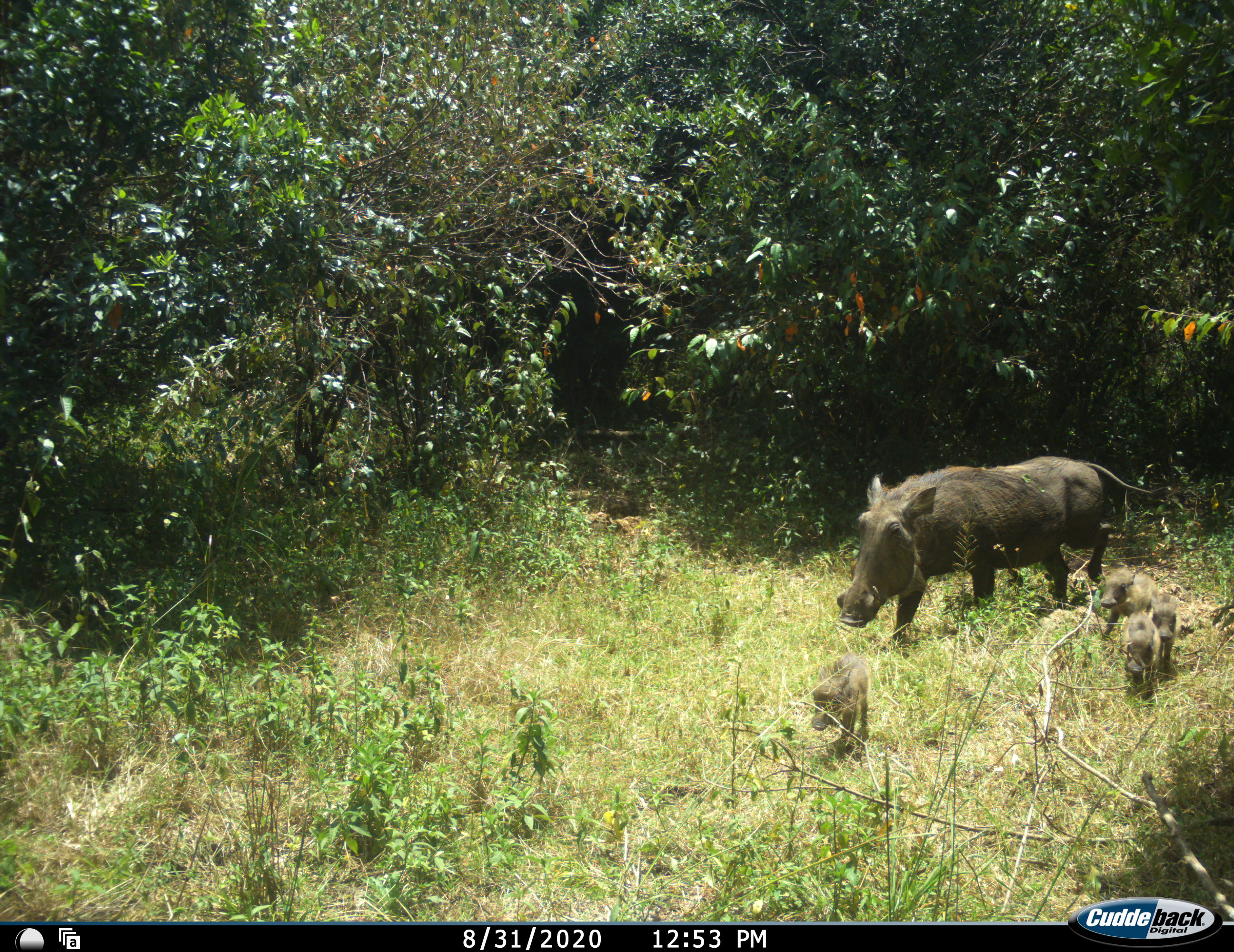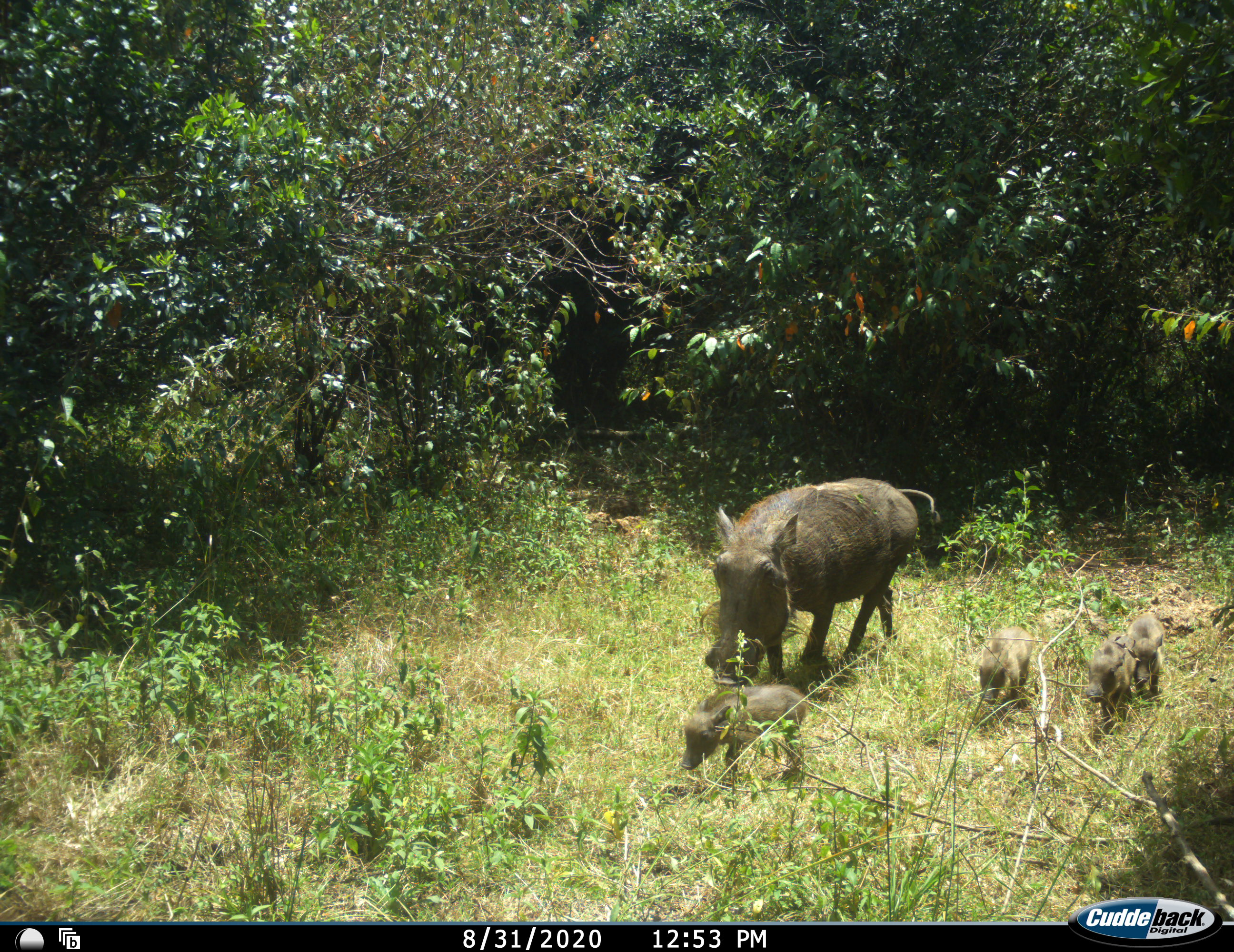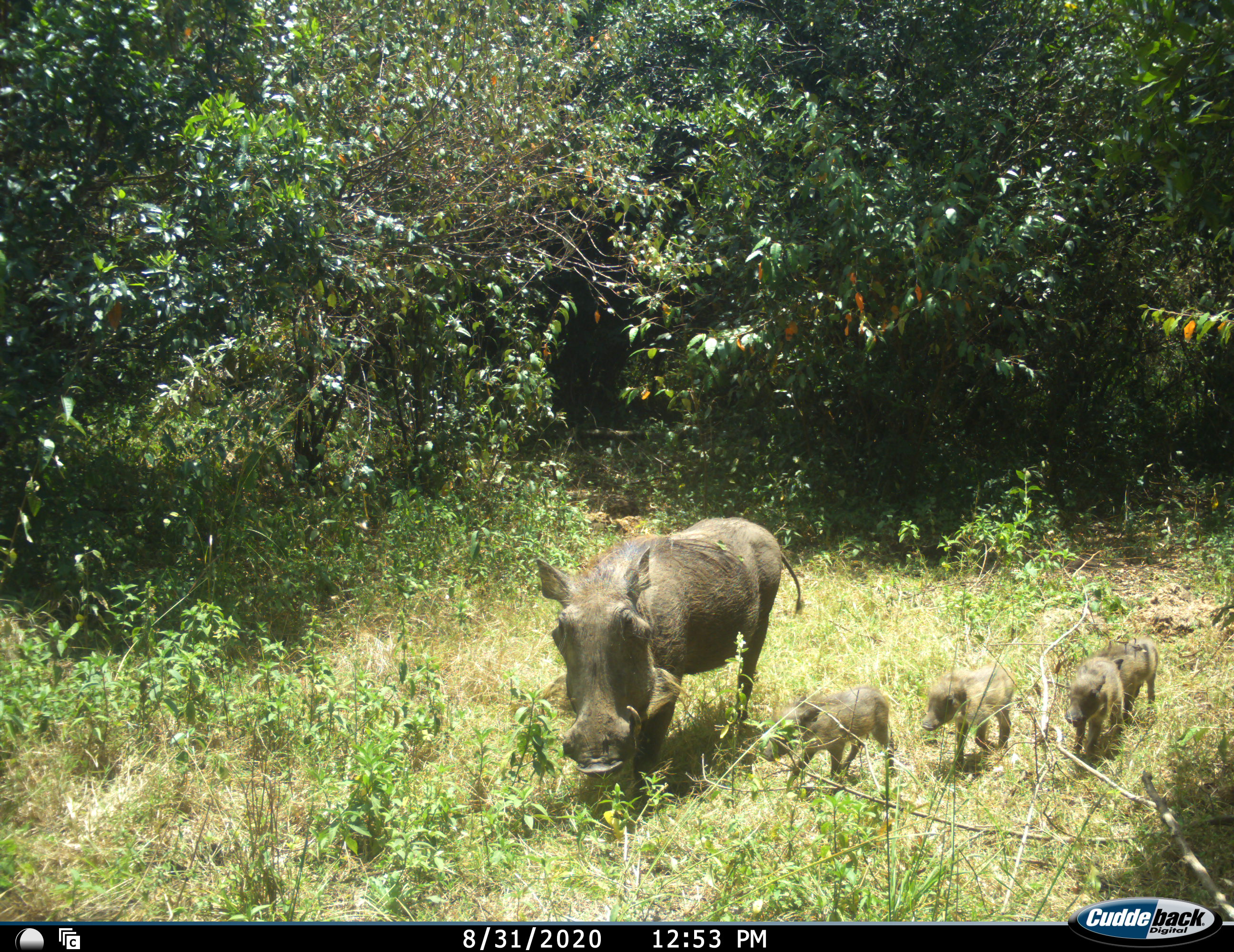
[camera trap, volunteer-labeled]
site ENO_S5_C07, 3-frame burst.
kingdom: Animalia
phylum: Chordata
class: Mammalia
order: Artiodactyla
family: Suidae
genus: Phacochoerus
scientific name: Phacochoerus africanus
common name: warthog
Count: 5.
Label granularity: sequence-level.